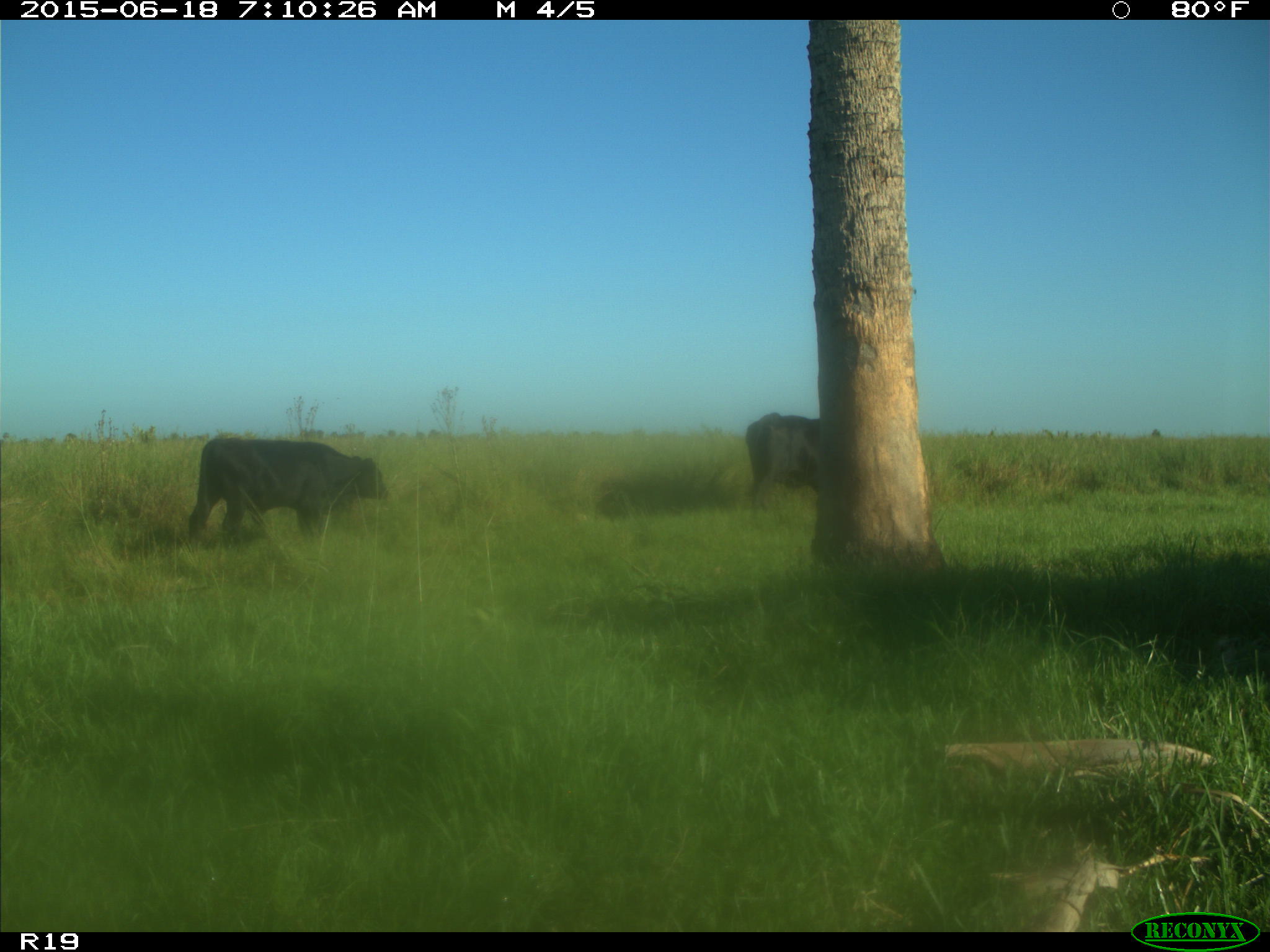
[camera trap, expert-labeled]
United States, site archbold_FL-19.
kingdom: Animalia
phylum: Chordata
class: Mammalia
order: Artiodactyla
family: Bovidae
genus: Bos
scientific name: Bos taurus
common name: domestic cow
Bos taurus (domestic cow).